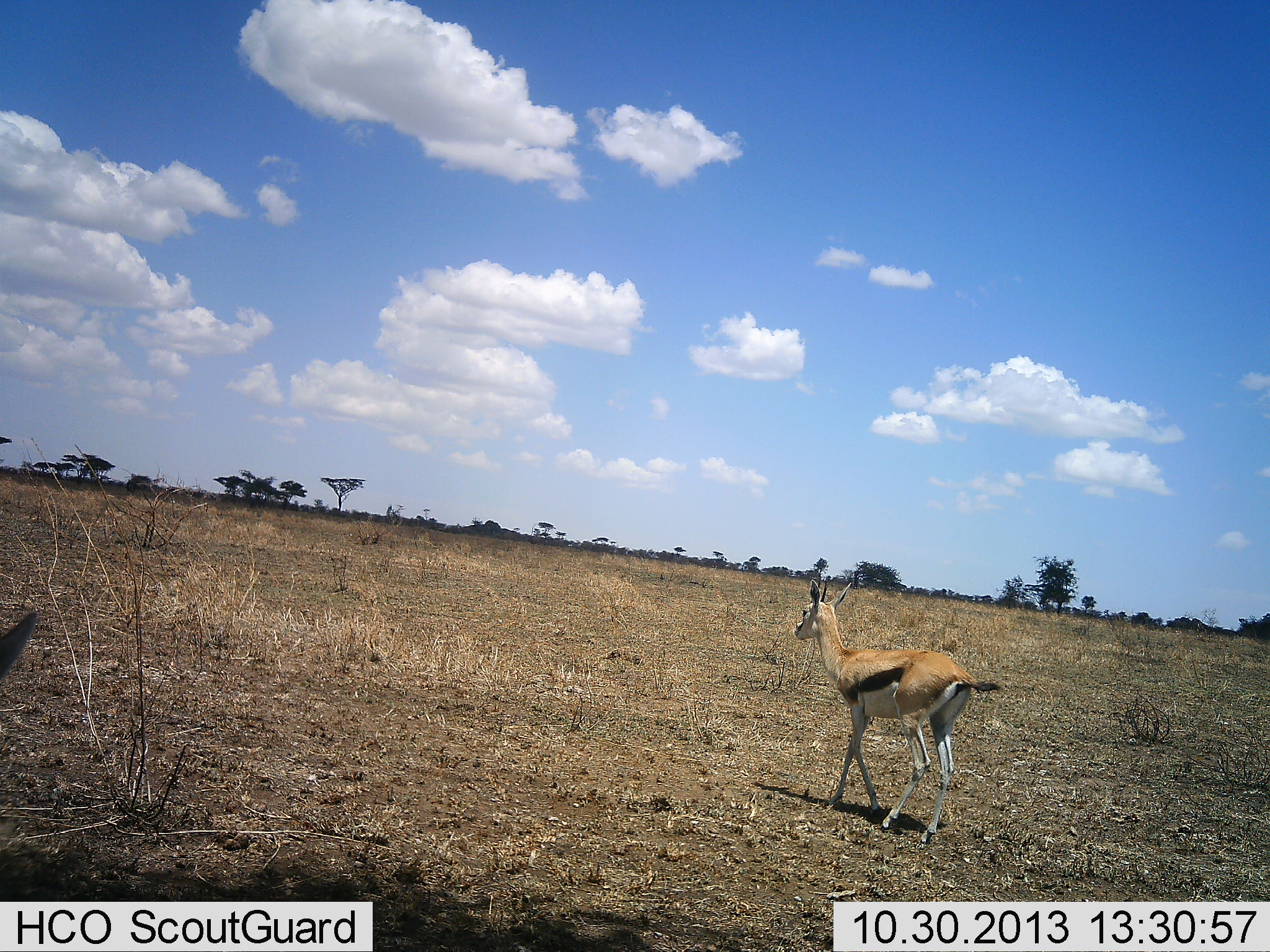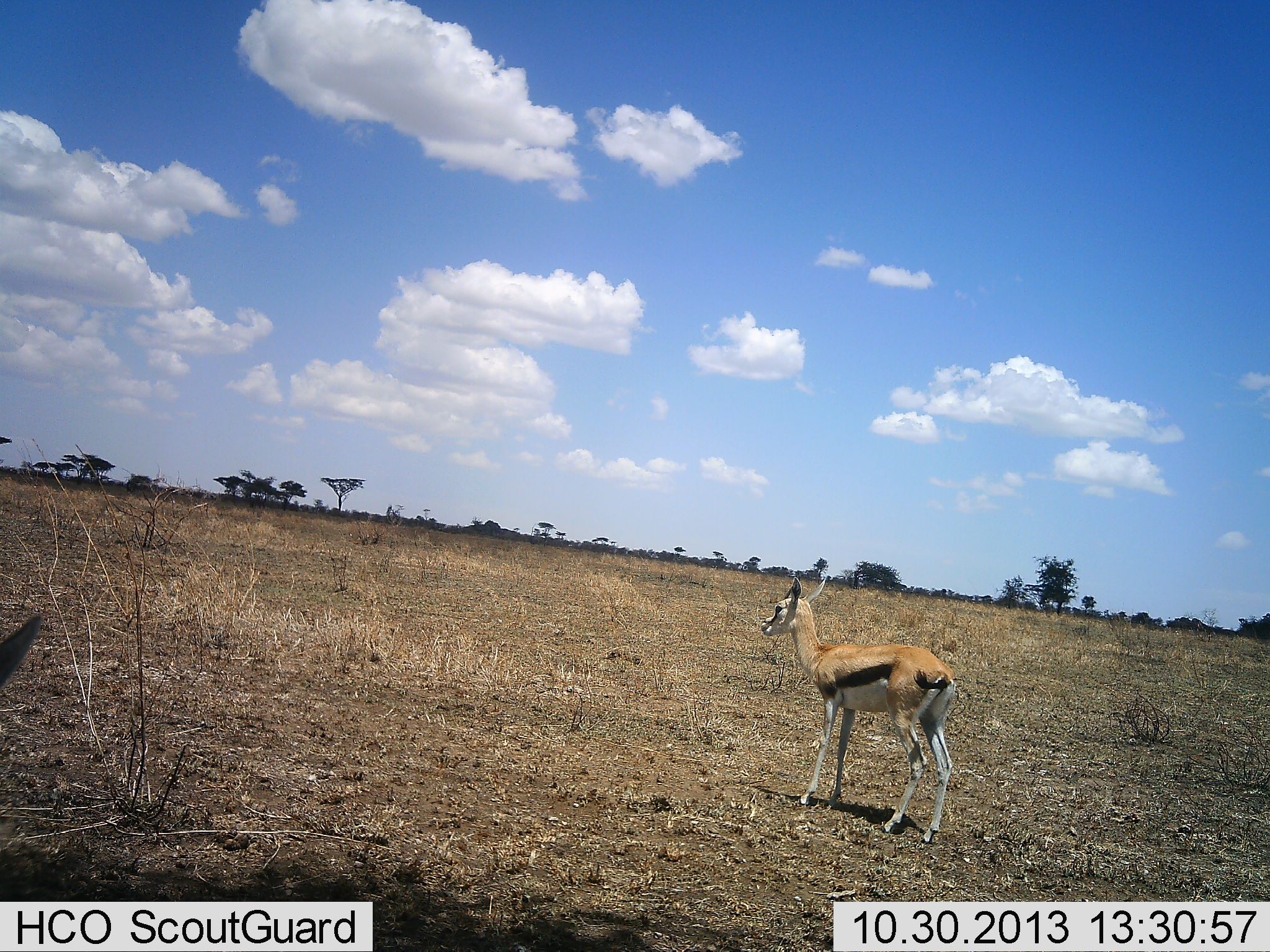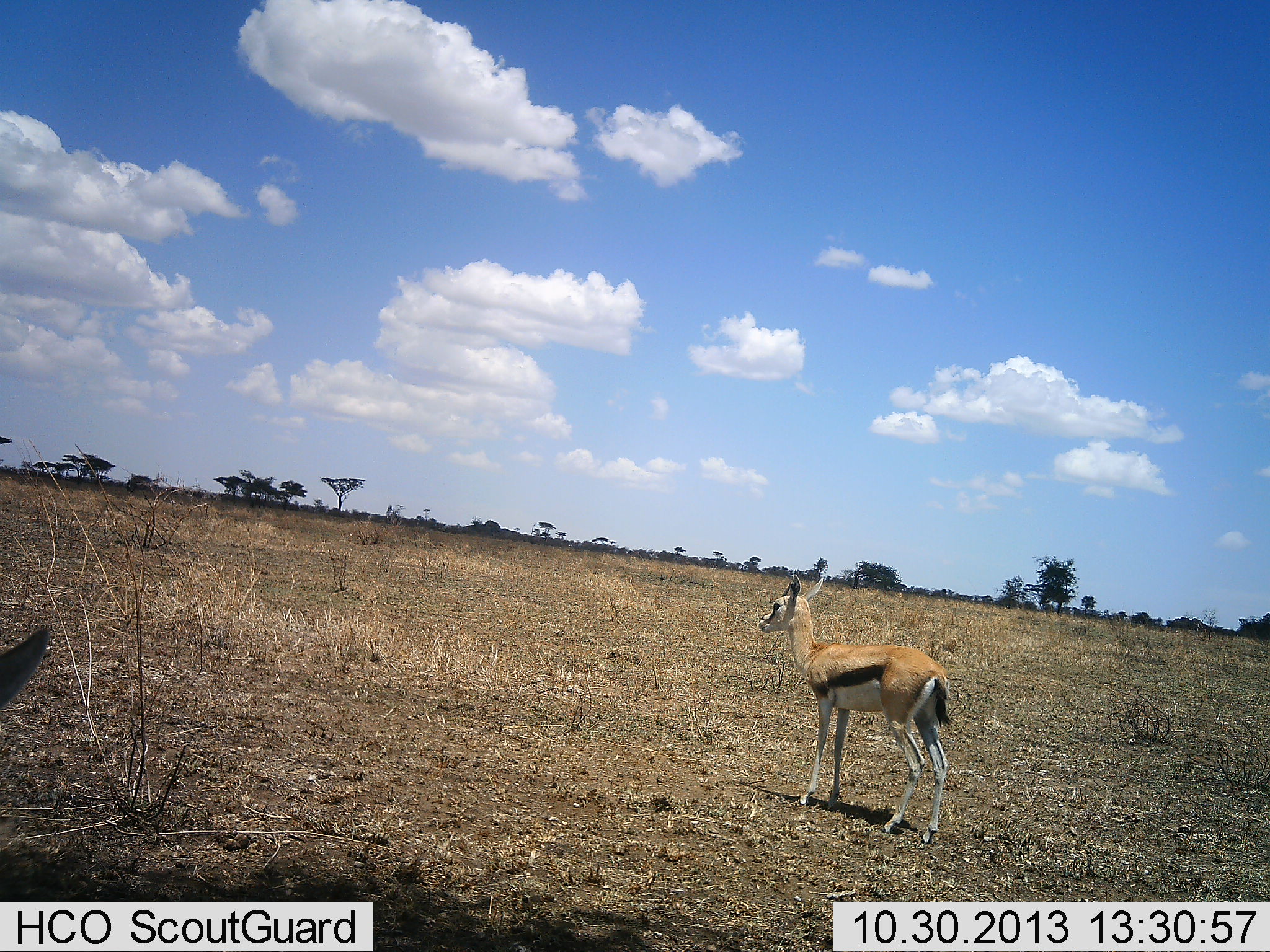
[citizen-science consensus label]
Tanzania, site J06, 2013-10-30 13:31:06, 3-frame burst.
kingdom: Animalia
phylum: Chordata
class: Mammalia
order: Artiodactyla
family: Bovidae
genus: Eudorcas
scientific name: Eudorcas thomsonii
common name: thomson's gazelle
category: gazellethomsons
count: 2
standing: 72%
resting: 0%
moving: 39%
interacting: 0%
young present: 11%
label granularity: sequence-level